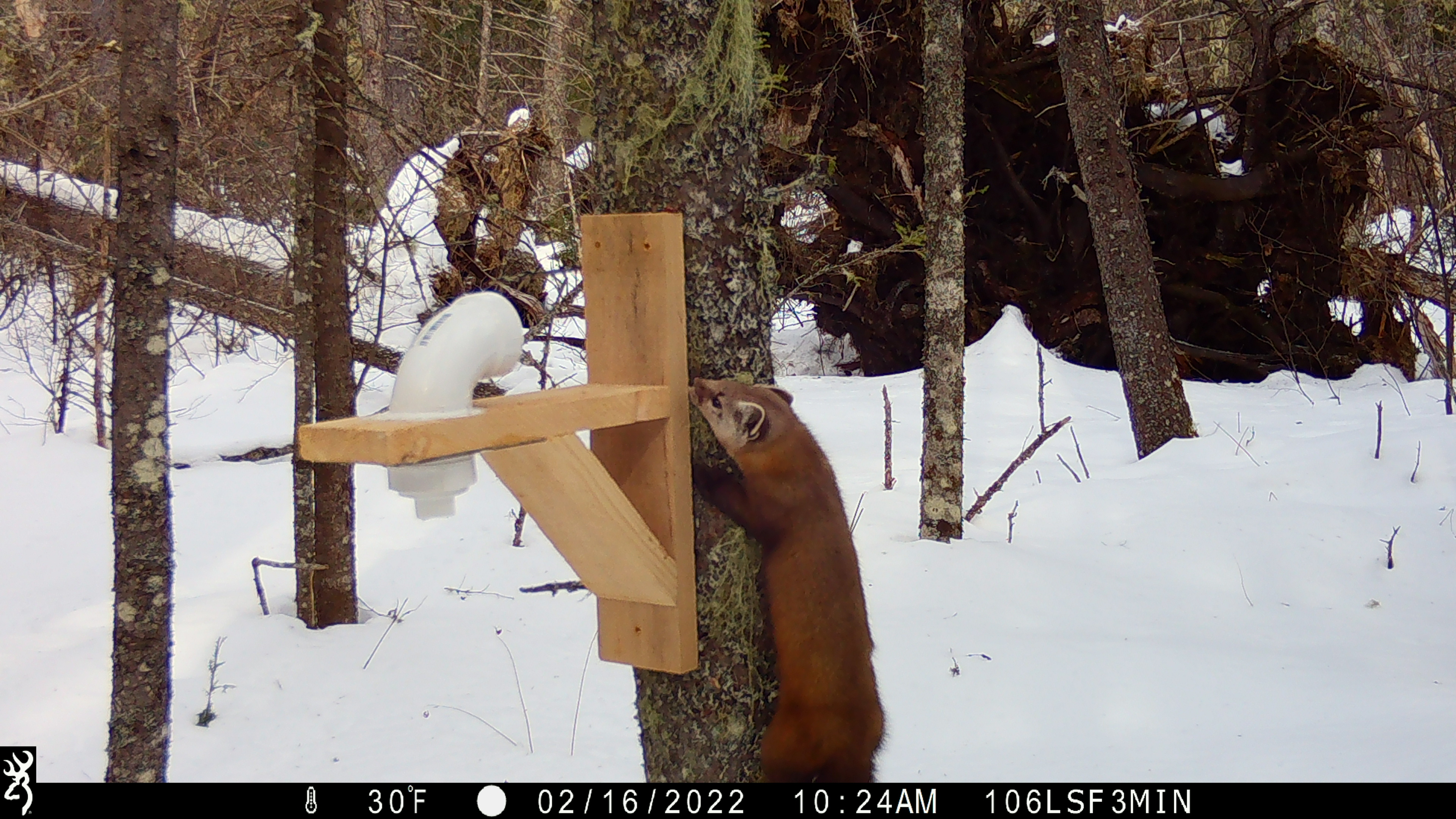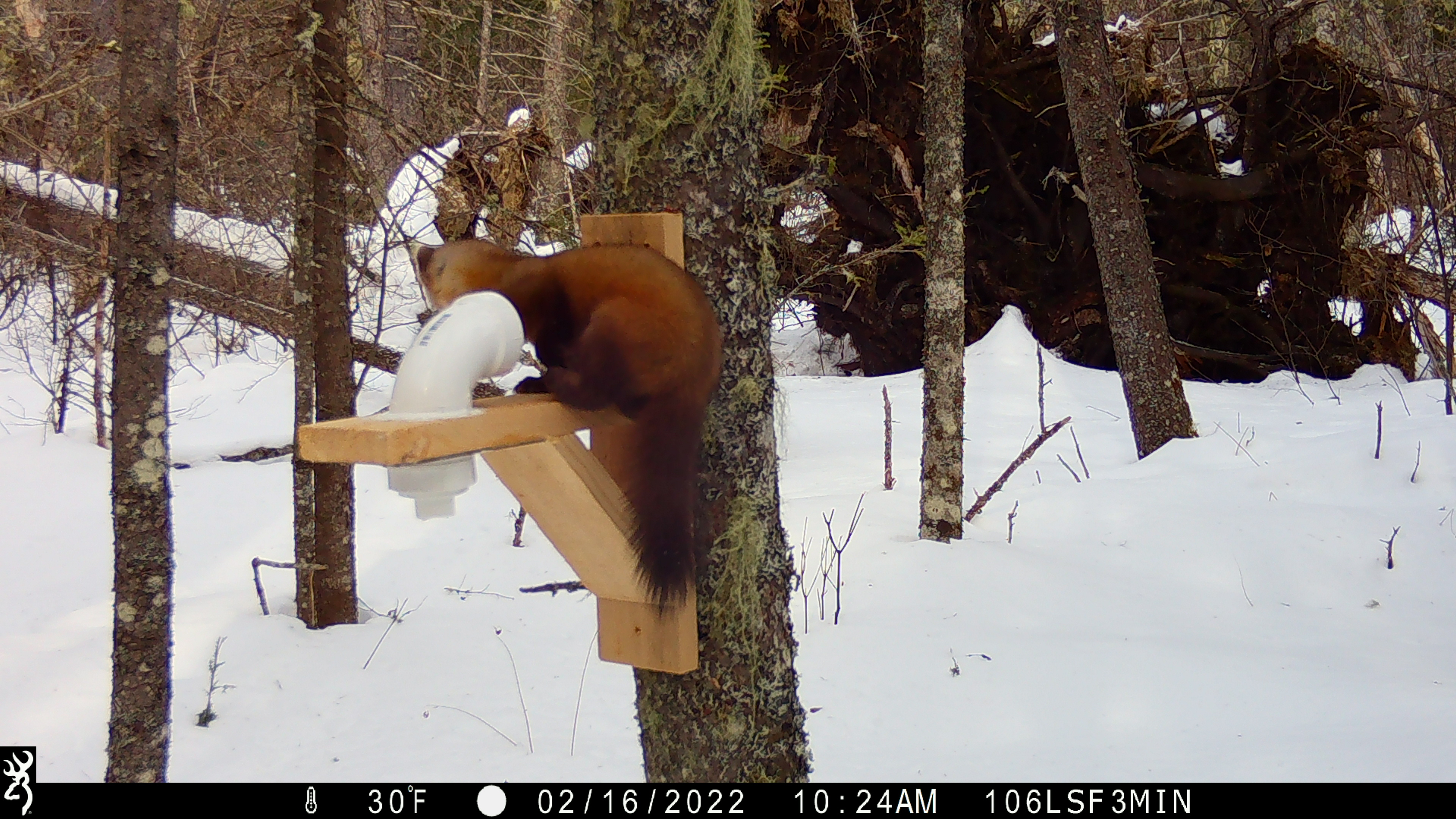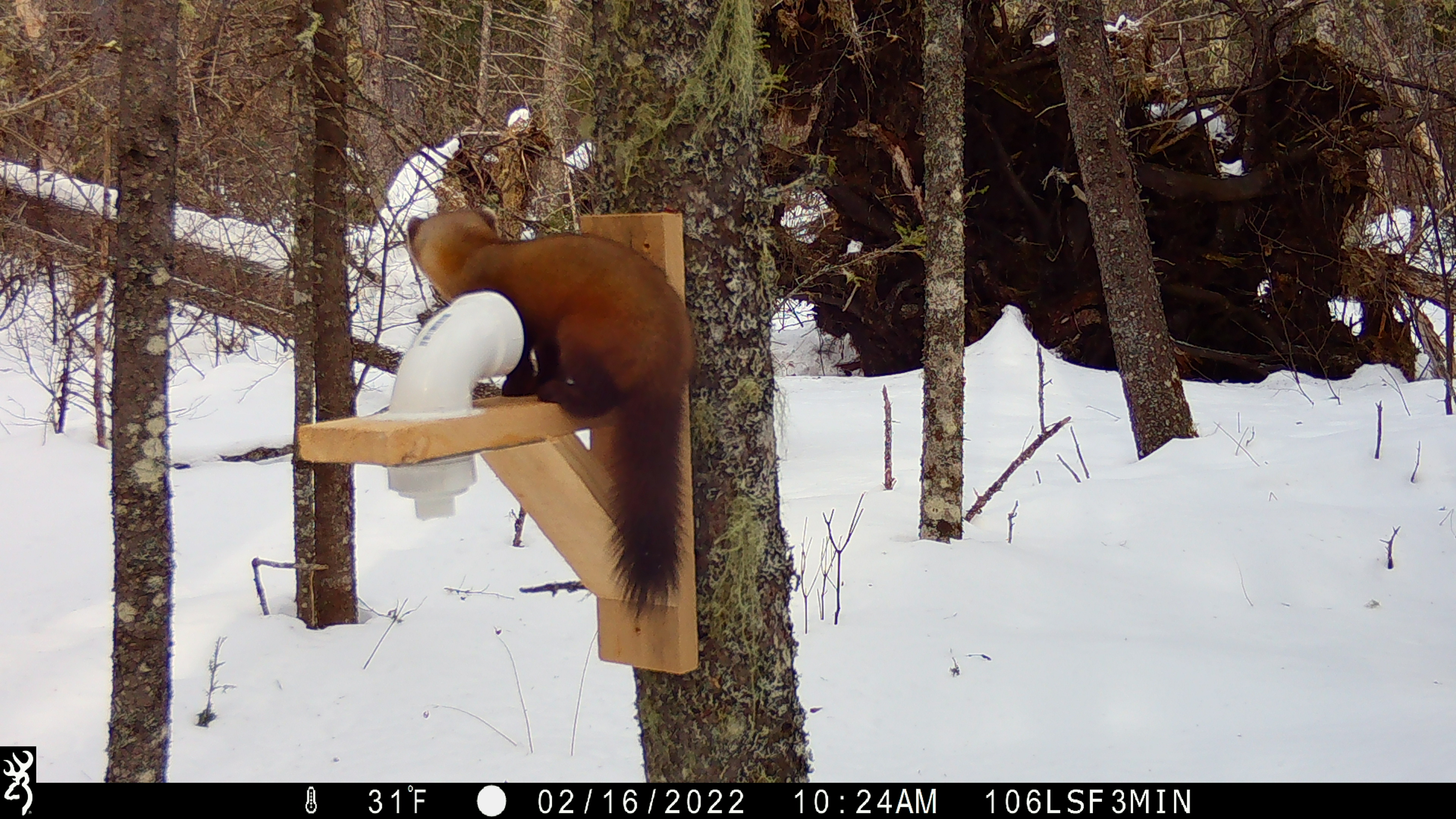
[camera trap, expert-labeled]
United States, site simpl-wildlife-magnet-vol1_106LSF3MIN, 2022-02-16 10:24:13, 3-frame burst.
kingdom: Animalia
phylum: Chordata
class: Mammalia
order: Carnivora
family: Mustelidae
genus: Martes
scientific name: Martes americana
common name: american marten